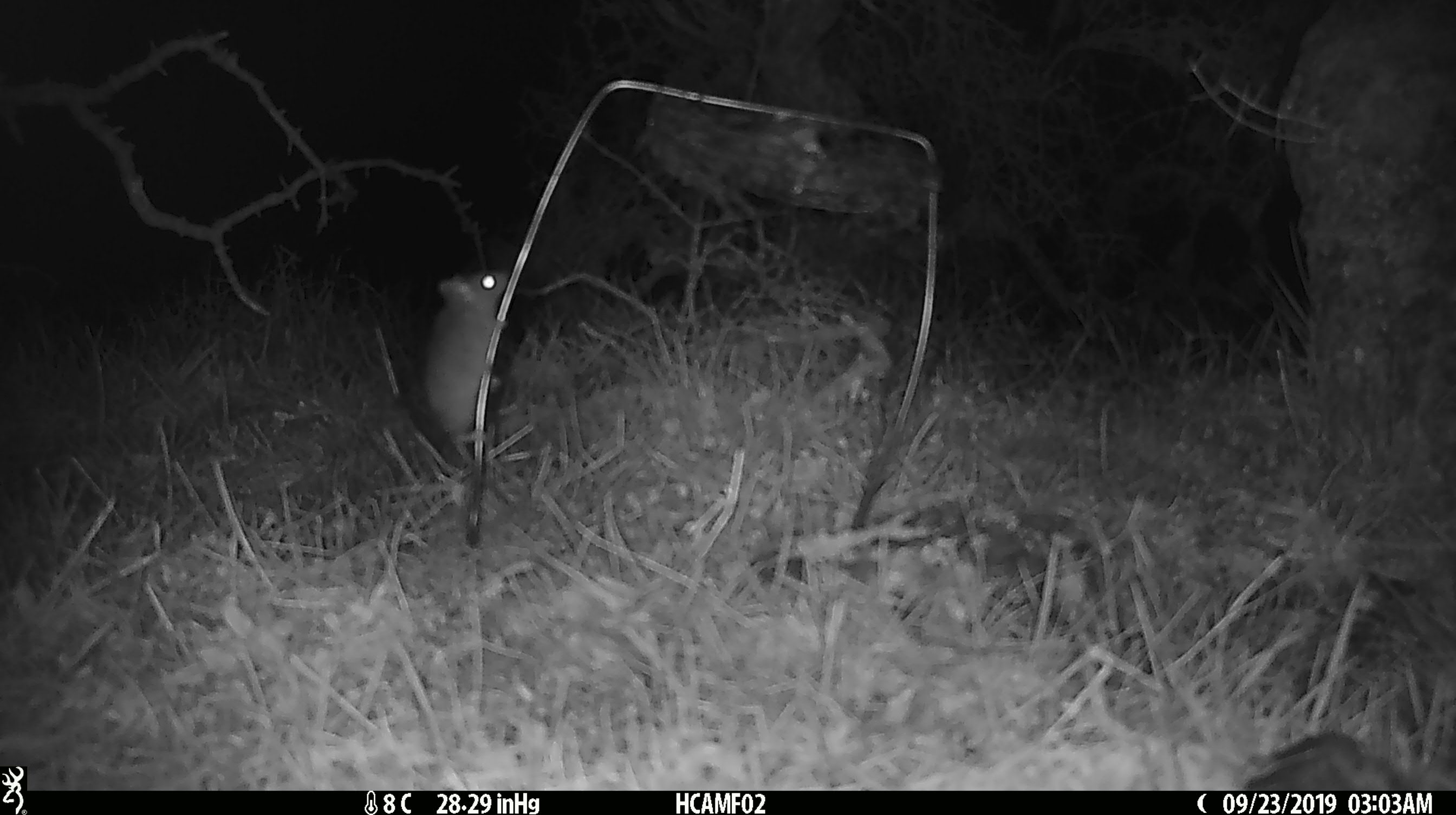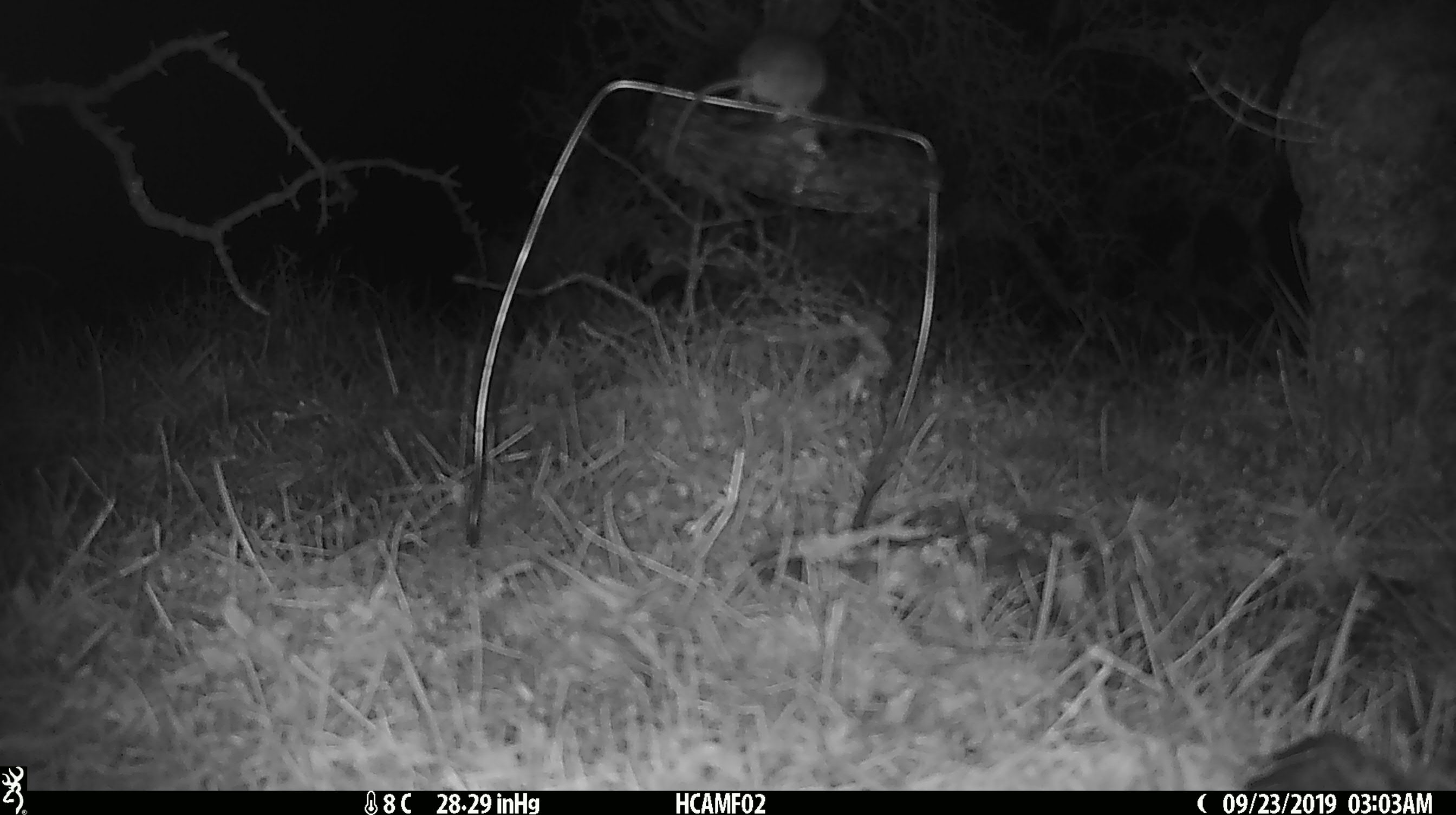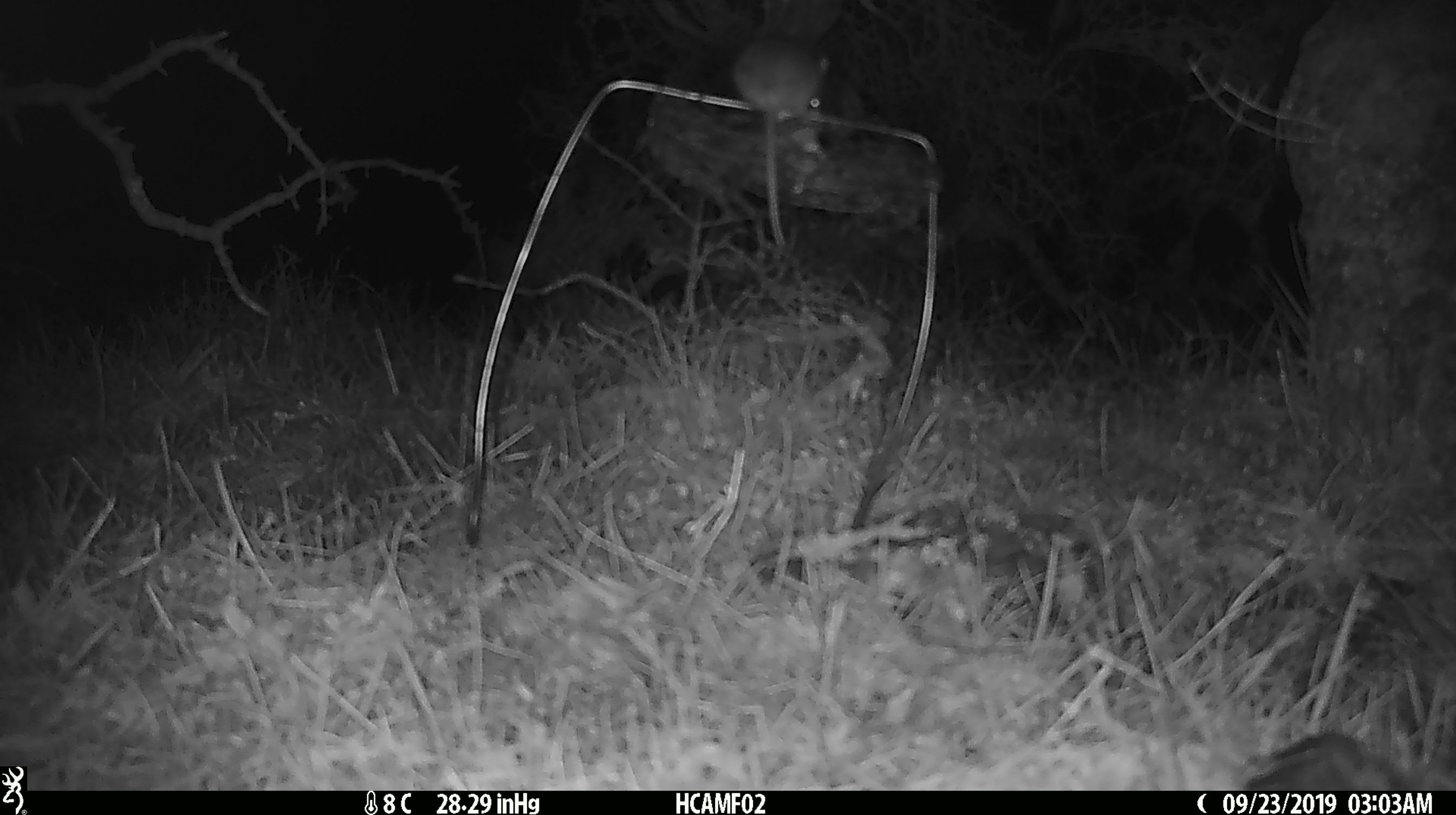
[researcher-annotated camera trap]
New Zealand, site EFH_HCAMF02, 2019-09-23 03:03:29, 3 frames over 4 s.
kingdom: Animalia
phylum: Chordata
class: Mammalia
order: Rodentia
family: Muridae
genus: Mus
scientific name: Mus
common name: mouse